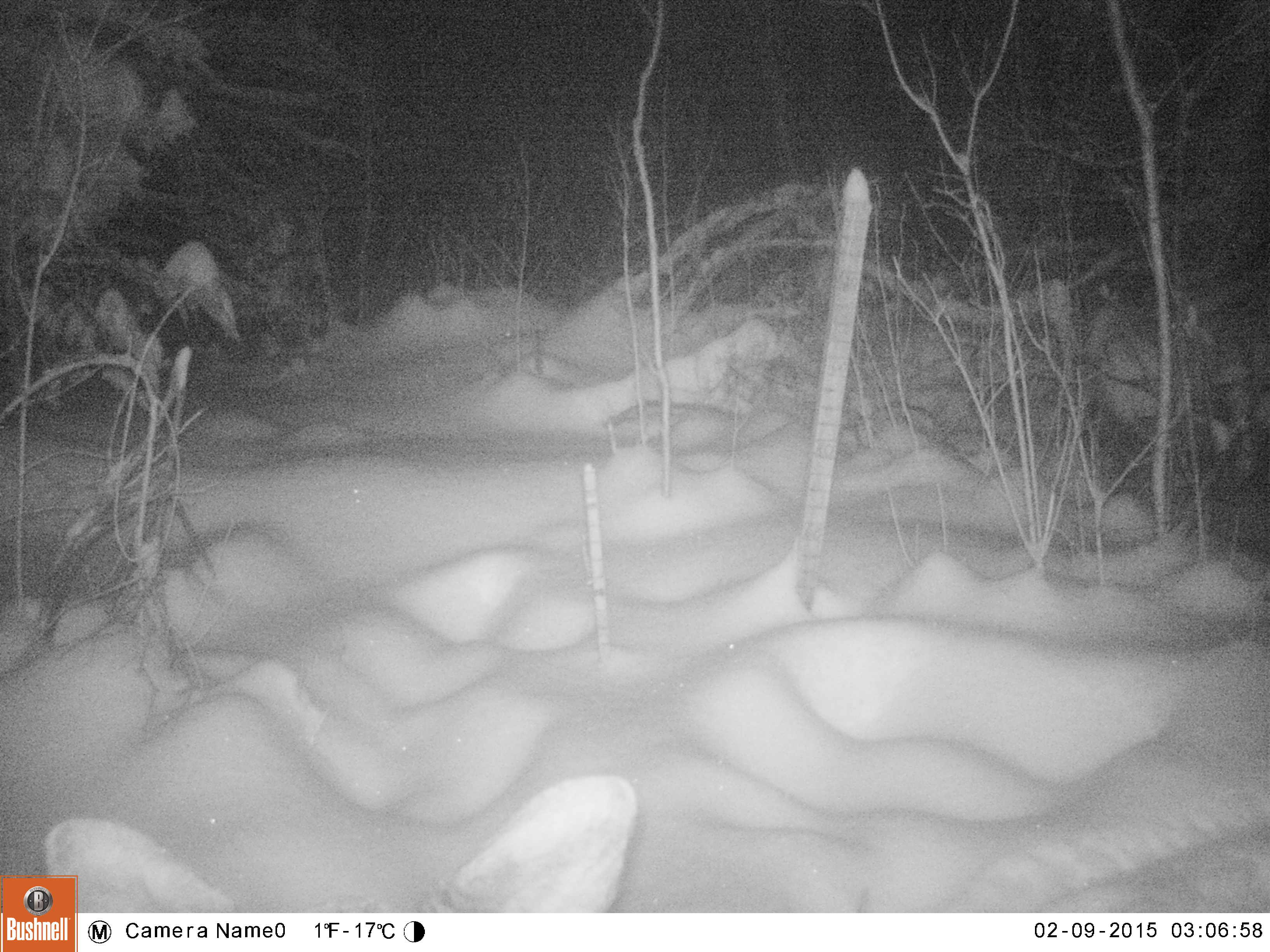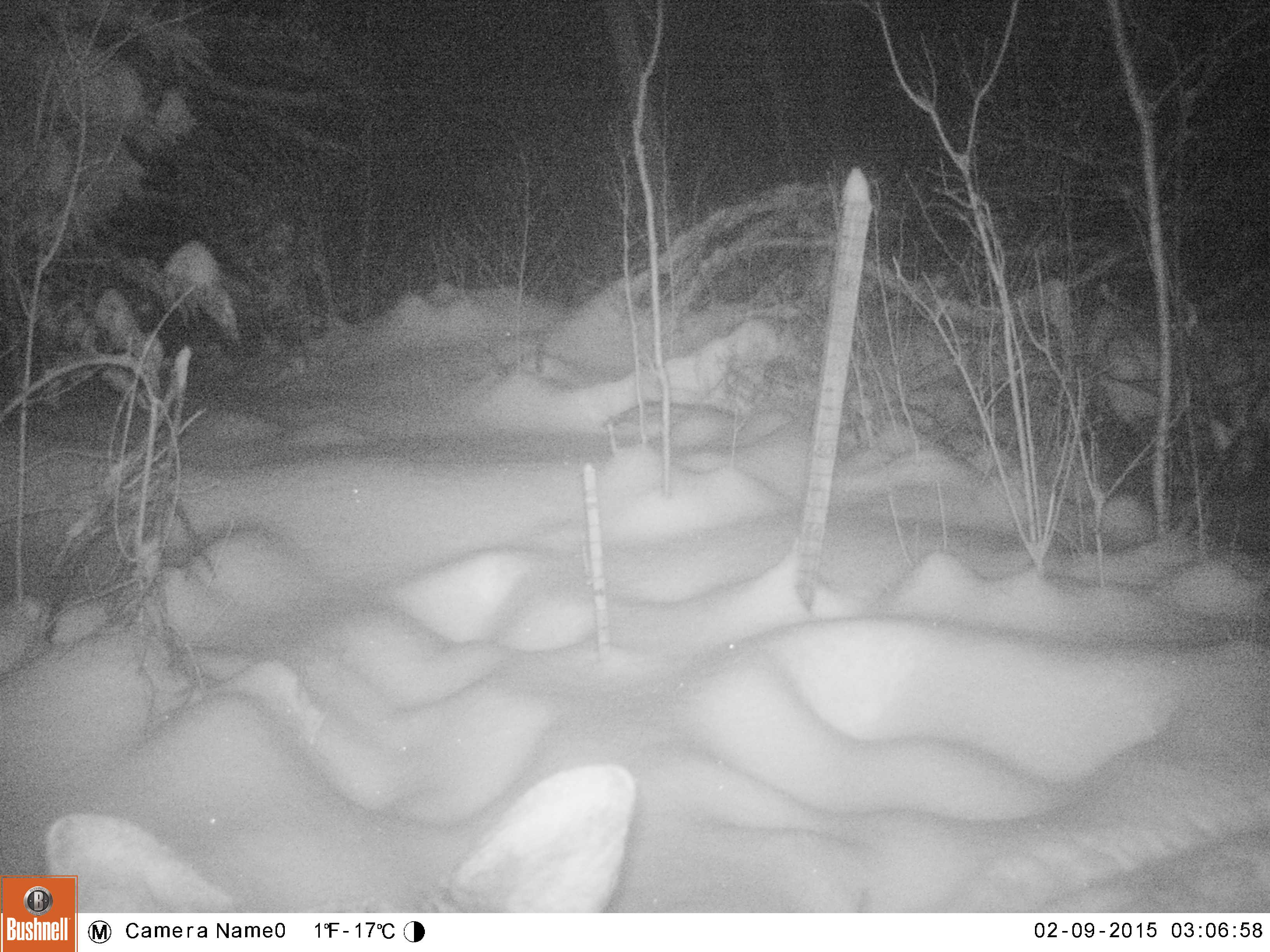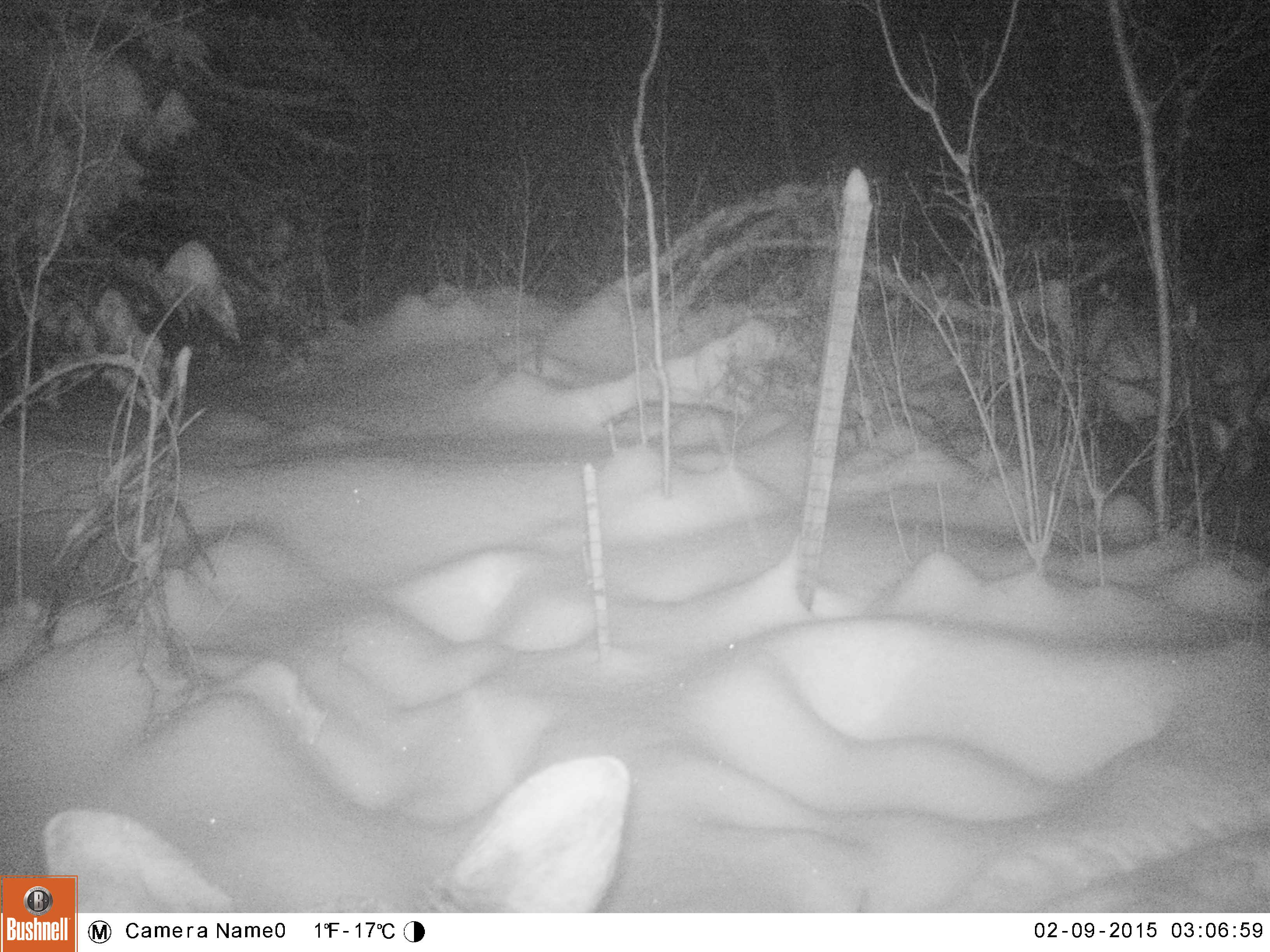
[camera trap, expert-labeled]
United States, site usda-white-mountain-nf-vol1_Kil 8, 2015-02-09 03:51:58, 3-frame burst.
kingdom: Animalia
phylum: Chordata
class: Mammalia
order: Artiodactyla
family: Cervidae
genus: Alces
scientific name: Alces alces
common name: moose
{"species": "moose (Alces alces)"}